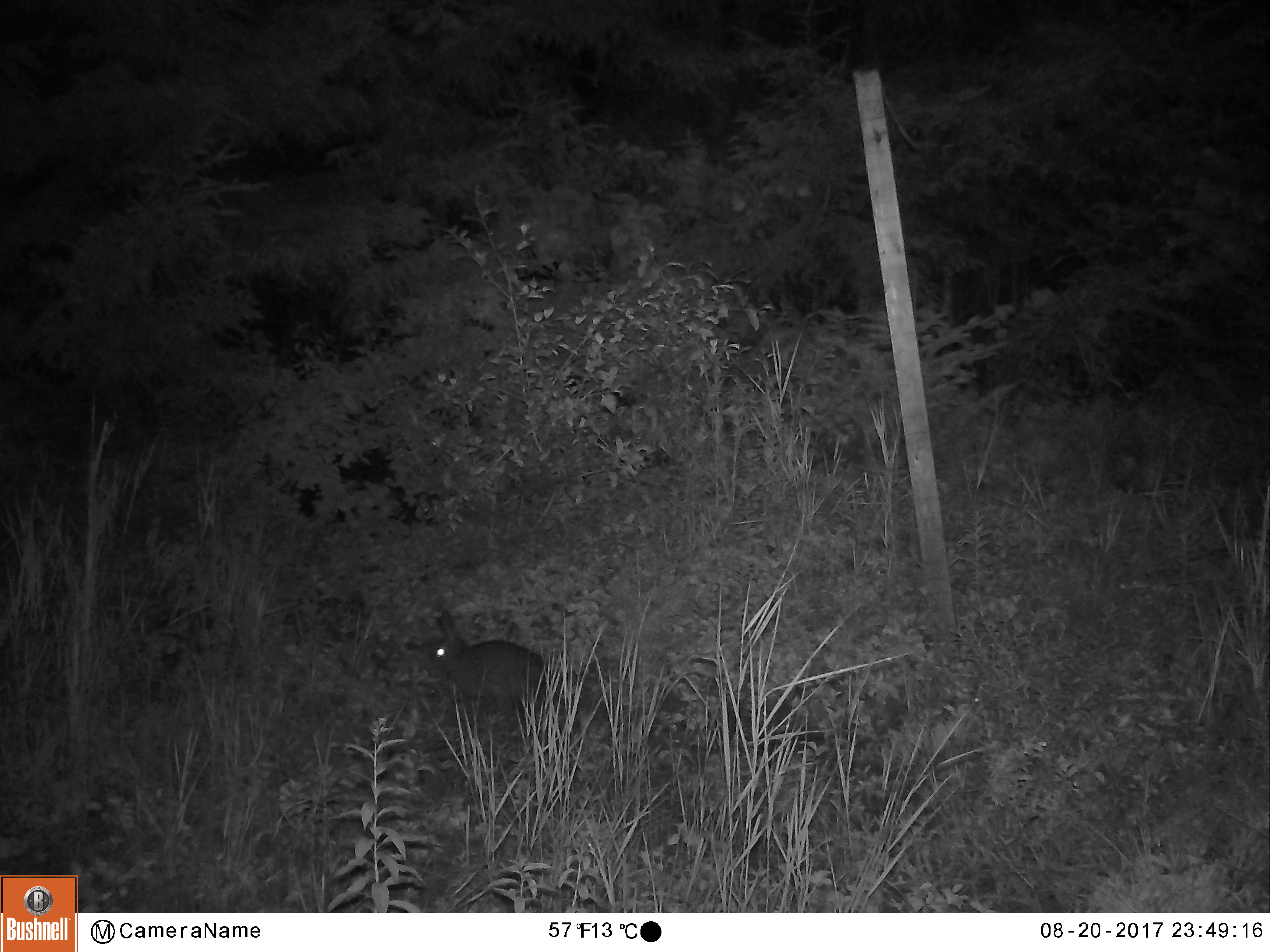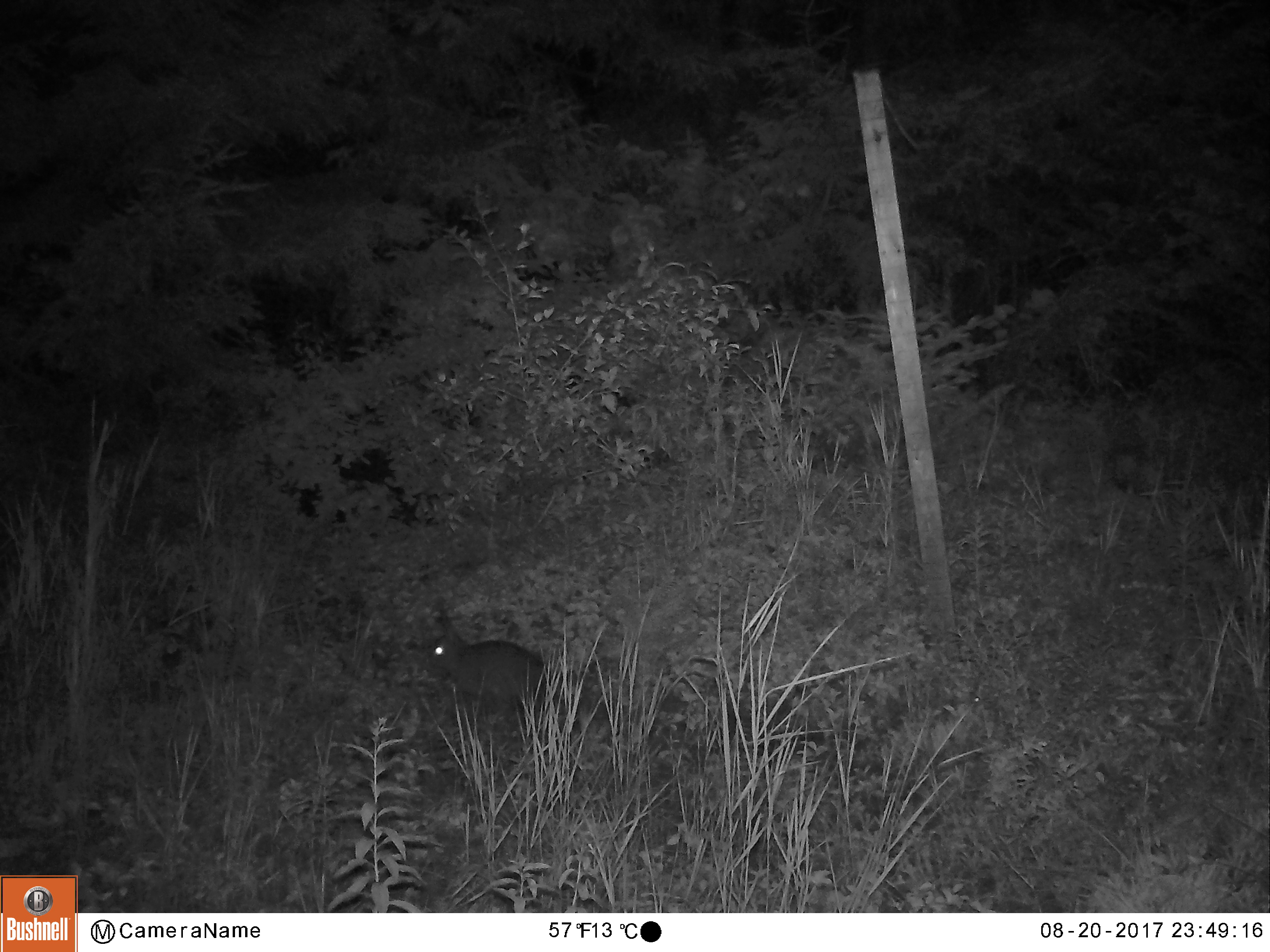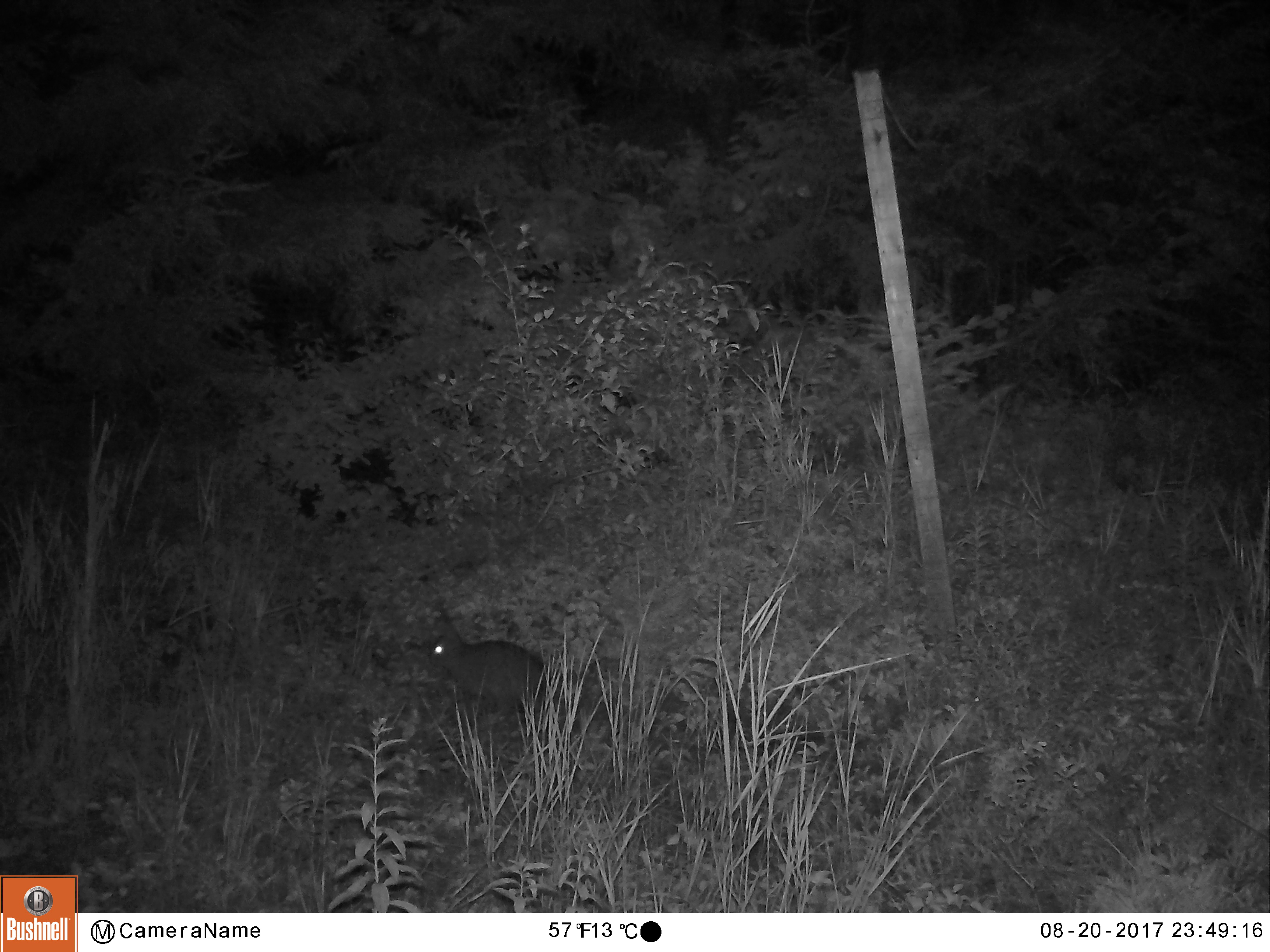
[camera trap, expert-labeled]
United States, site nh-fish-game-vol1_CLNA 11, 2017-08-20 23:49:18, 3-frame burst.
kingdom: Animalia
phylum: Chordata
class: Mammalia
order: Lagomorpha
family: Leporidae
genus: Lepus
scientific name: Lepus americanus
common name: snowshoe hare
Snowshoe hare (Lepus americanus).